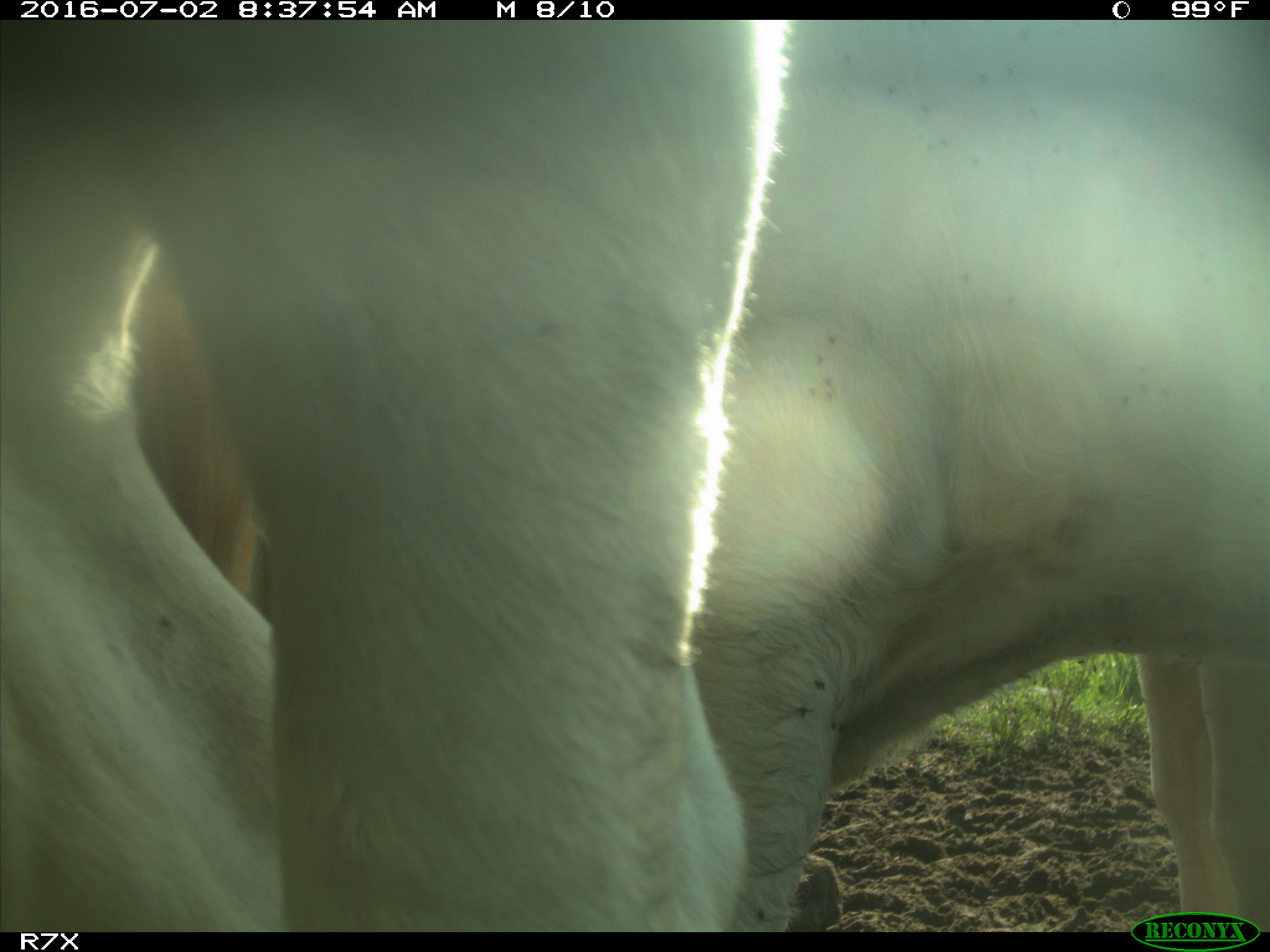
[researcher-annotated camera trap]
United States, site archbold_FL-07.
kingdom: Animalia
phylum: Chordata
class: Mammalia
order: Artiodactyla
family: Bovidae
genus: Bos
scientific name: Bos taurus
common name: domestic cow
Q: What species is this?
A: Bos taurus (domestic cow).